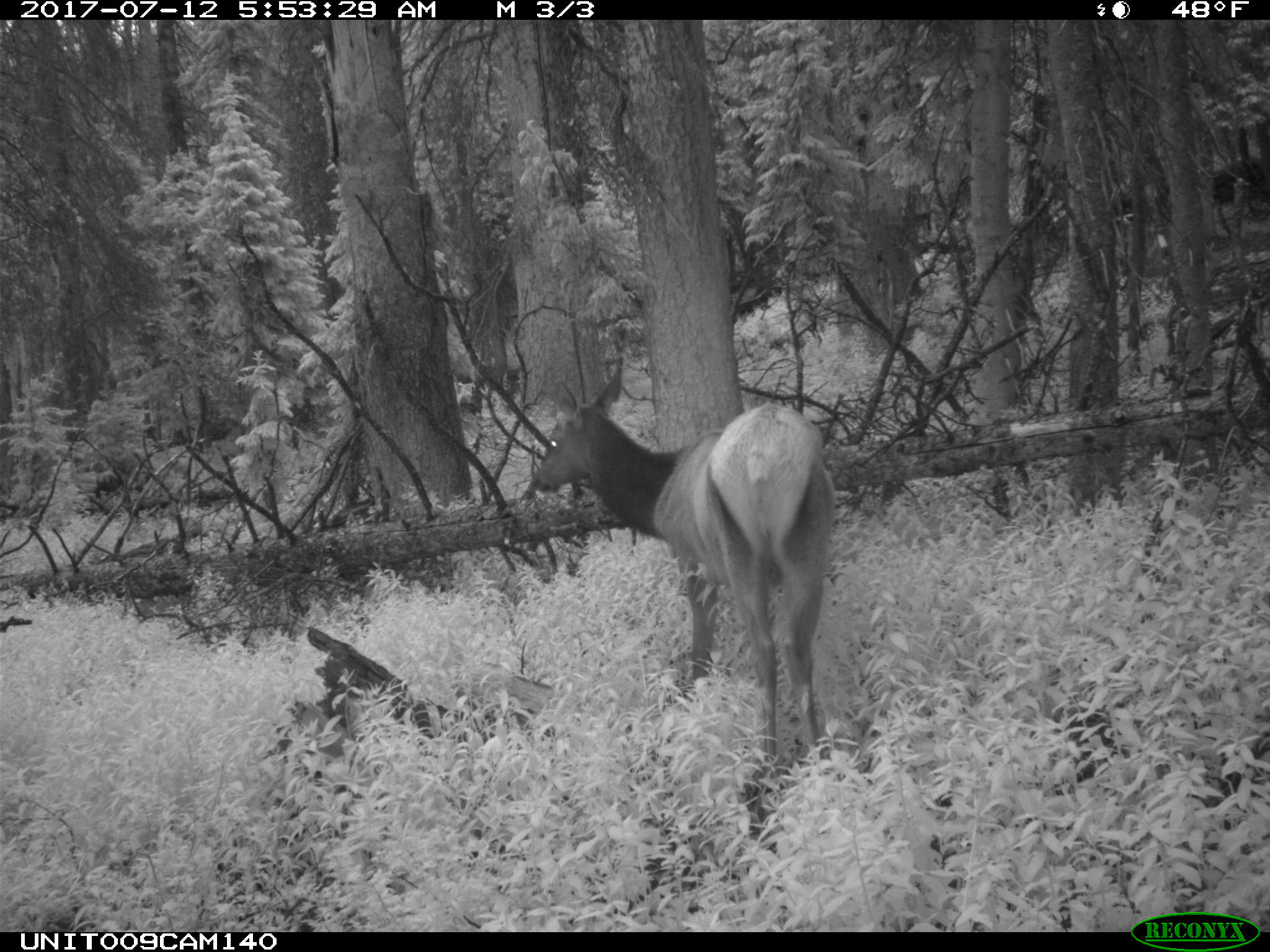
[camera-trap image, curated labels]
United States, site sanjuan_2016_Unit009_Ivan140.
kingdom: Animalia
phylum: Chordata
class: Mammalia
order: Artiodactyla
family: Cervidae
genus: Cervus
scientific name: Cervus elaphus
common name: red deer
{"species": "Cervus elaphus (red deer)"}